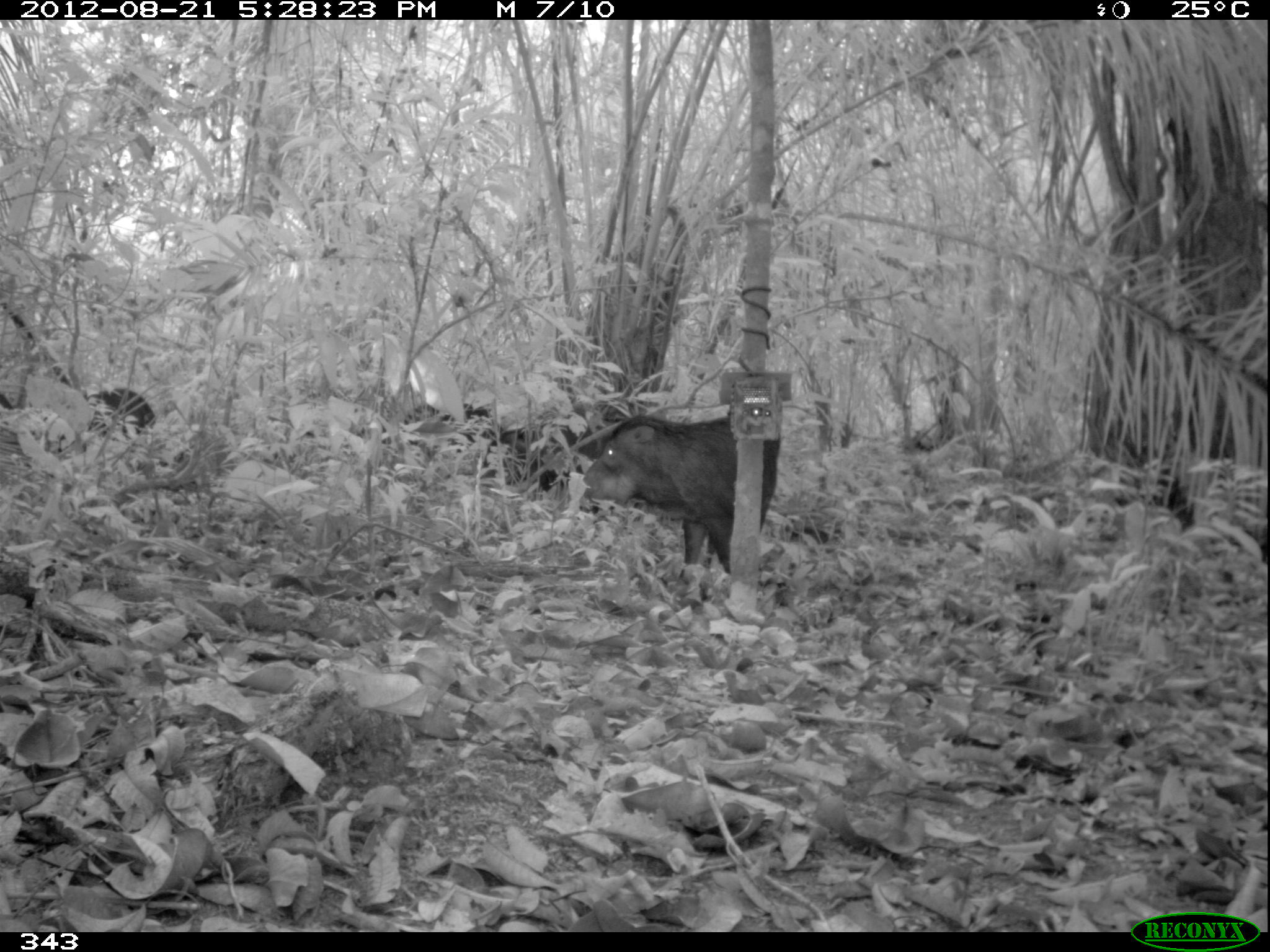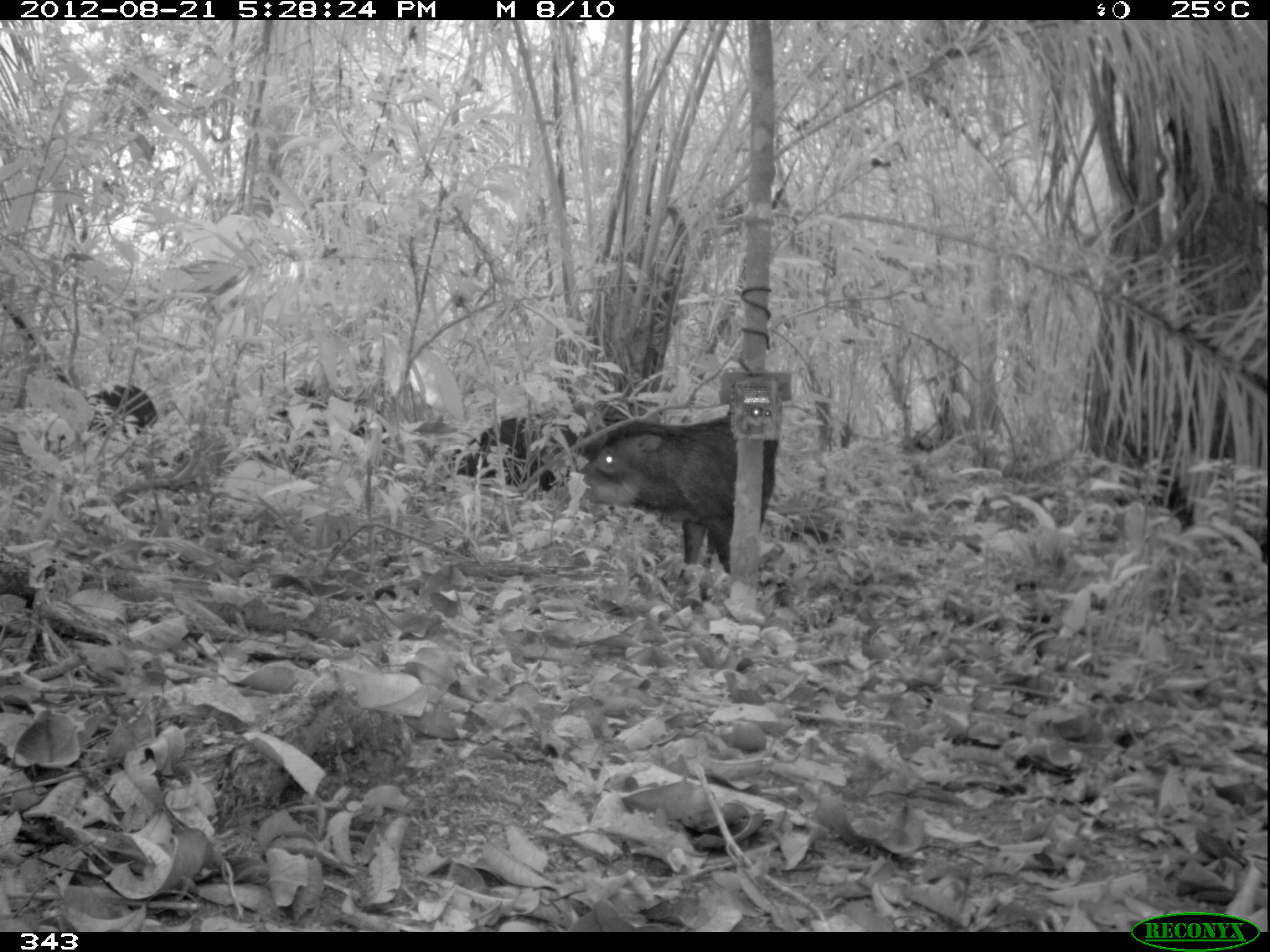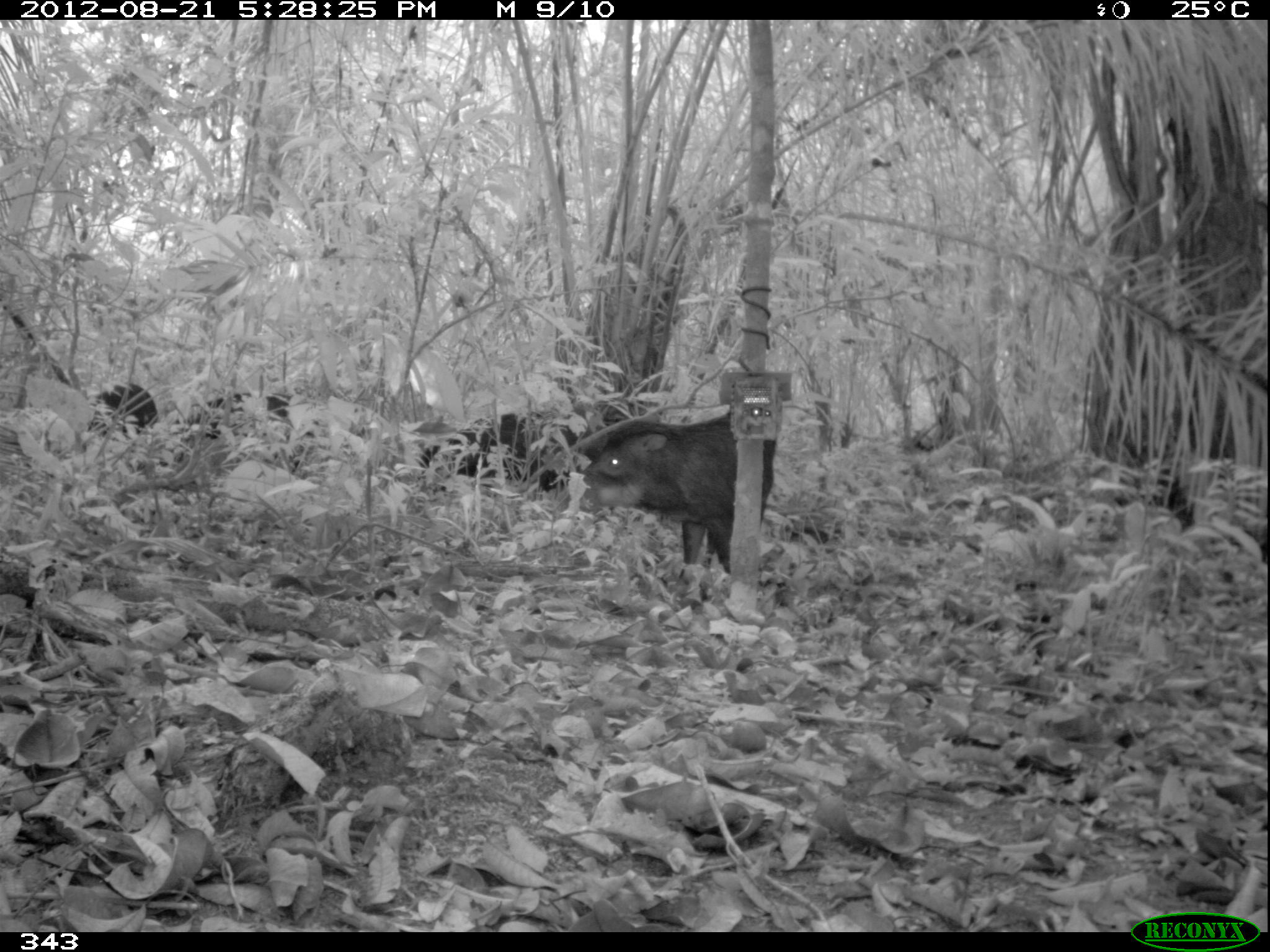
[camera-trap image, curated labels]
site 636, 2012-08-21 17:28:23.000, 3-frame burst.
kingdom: Animalia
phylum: Chordata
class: Mammalia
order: Artiodactyla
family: Tayassuidae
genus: Tayassu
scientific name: Tayassu pecari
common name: white-lipped peccary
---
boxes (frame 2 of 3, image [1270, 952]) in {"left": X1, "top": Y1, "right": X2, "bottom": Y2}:
tayassu pecari: {"left": 578, "top": 414, "right": 778, "bottom": 573}; {"left": 439, "top": 412, "right": 618, "bottom": 490}; {"left": 89, "top": 383, "right": 158, "bottom": 433}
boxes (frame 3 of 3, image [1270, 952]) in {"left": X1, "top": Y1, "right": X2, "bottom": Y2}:
tayassu pecari: {"left": 580, "top": 412, "right": 776, "bottom": 574}; {"left": 418, "top": 406, "right": 587, "bottom": 493}; {"left": 174, "top": 381, "right": 317, "bottom": 455}; {"left": 85, "top": 379, "right": 161, "bottom": 431}